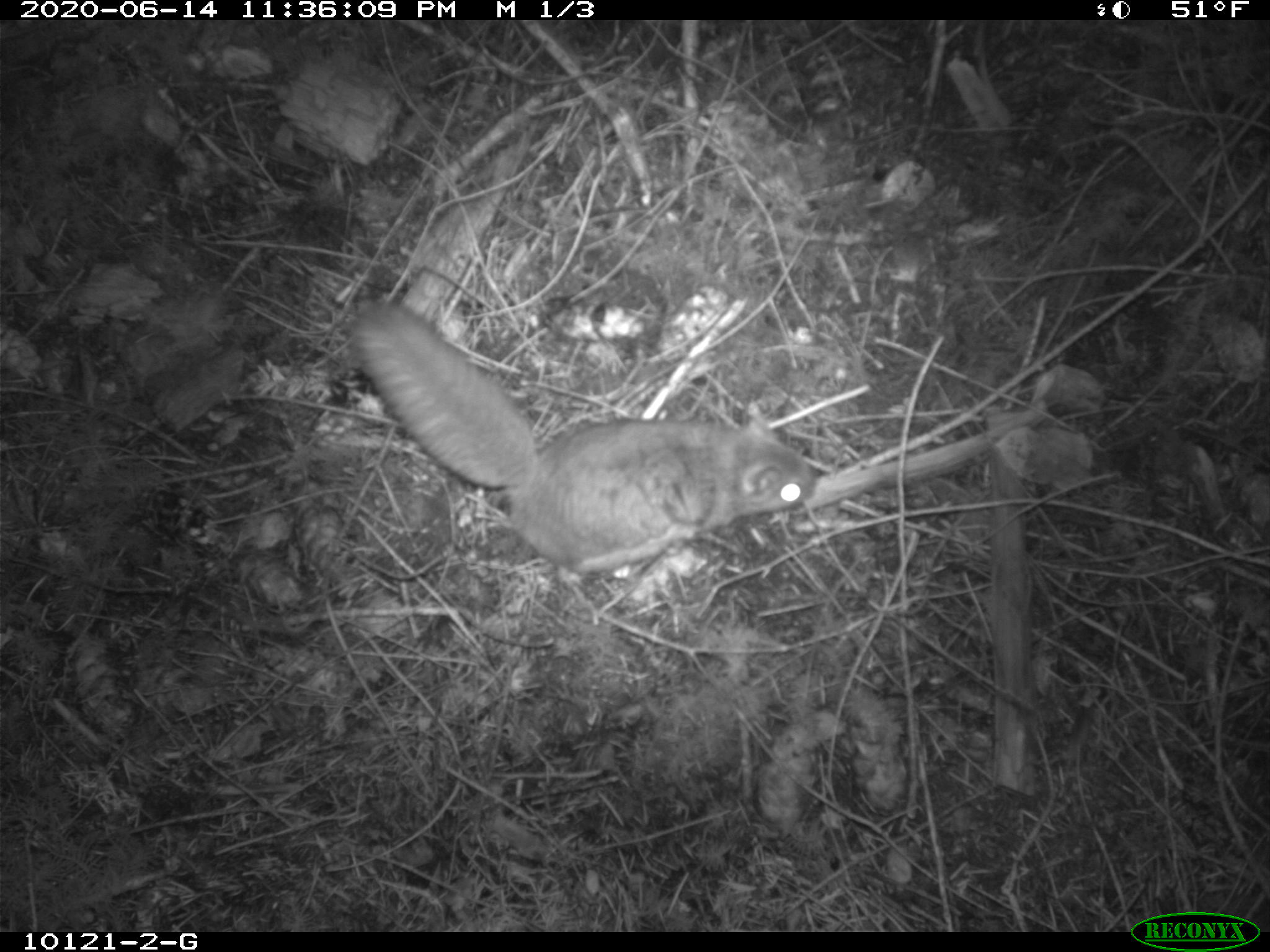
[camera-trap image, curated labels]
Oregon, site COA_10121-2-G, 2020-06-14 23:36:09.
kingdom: Animalia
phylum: Chordata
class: Mammalia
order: Rodentia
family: Sciuridae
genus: Glaucomys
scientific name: Glaucomys oregonensis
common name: humboldt's flying squirrel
Humboldt's flying squirrel (Glaucomys oregonensis).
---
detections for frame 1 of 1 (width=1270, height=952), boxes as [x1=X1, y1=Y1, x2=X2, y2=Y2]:
humboldt's flying squirrel: [x1=339, y1=289, x2=828, y2=585]